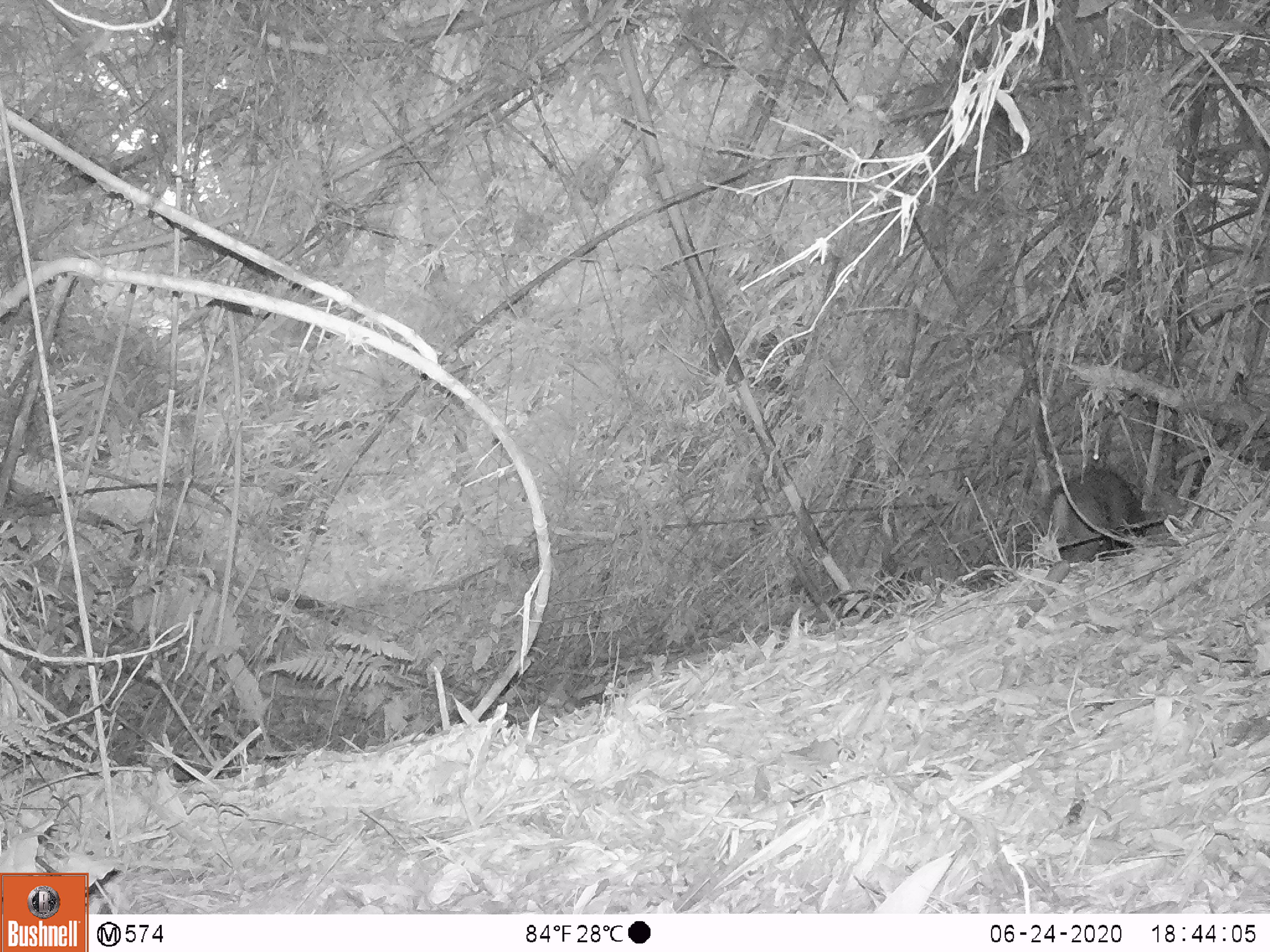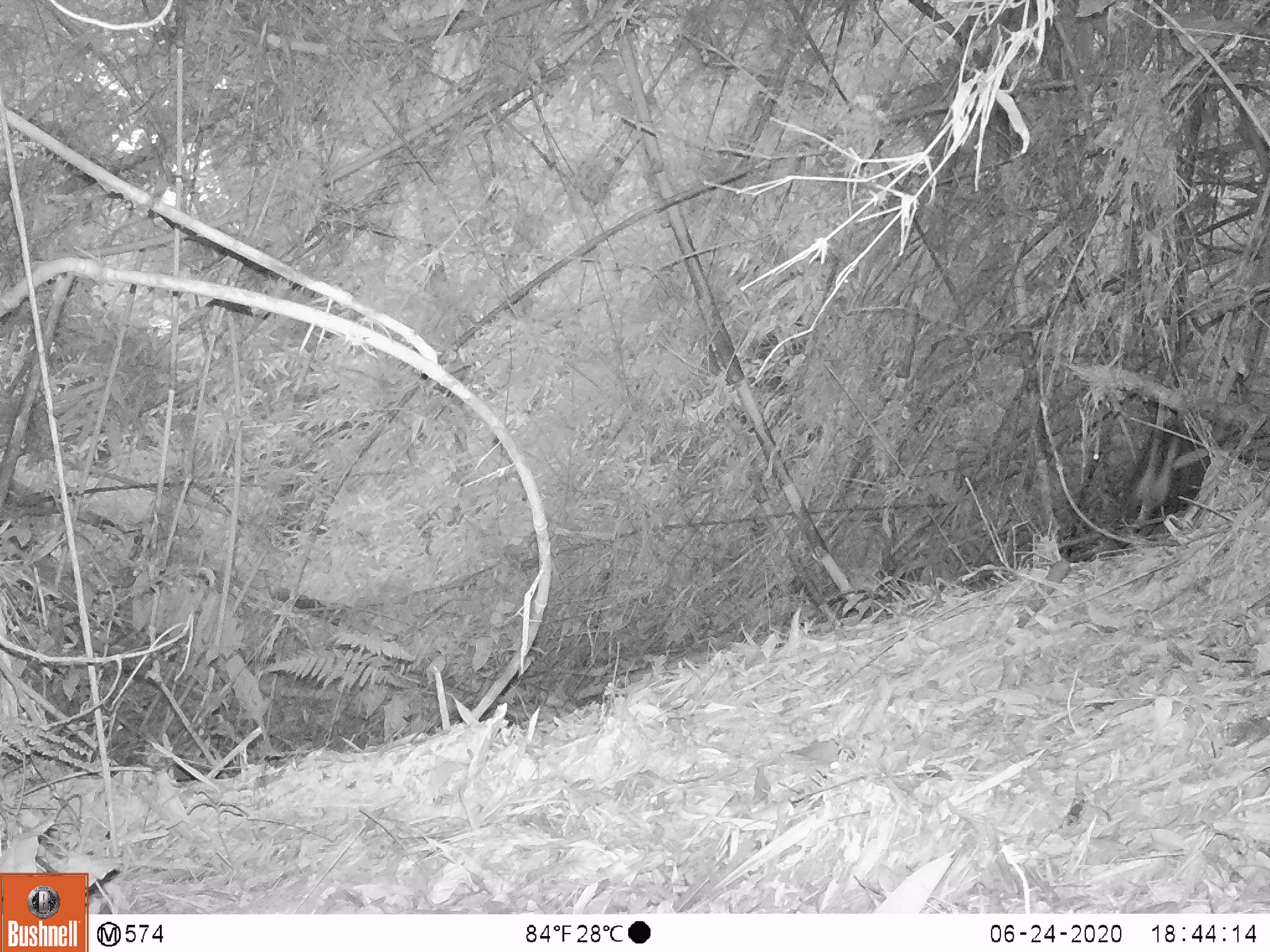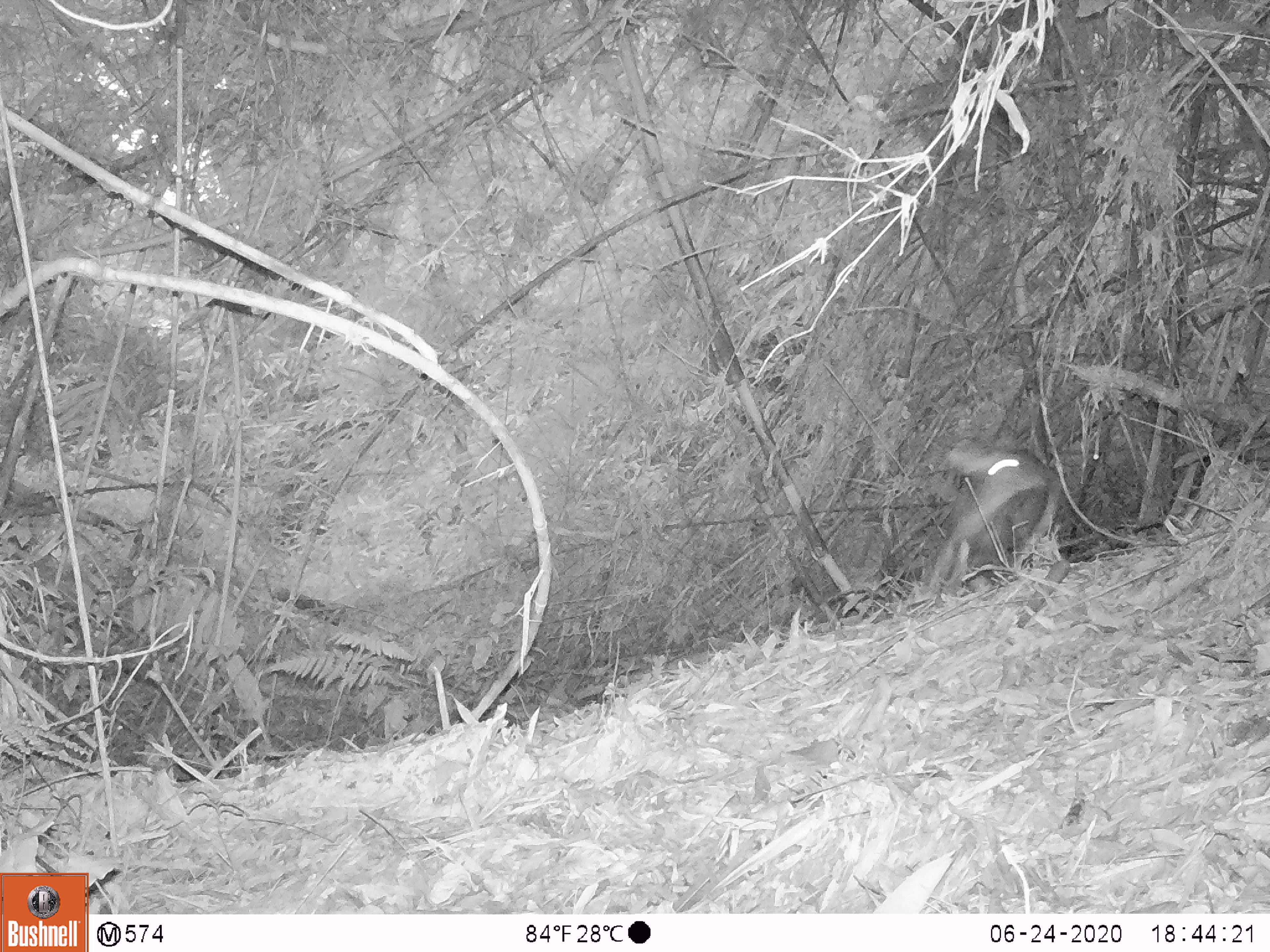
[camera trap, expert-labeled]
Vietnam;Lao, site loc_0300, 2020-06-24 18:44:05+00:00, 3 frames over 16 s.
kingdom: Animalia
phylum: Chordata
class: Mammalia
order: Artiodactyla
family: Cervidae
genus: Muntiacus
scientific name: Muntiacus rooseveltorum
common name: roosevelt's muntjac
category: roosevelts muntjac group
Roosevelts muntjac group (roosevelt's muntjac) (Muntiacus rooseveltorum). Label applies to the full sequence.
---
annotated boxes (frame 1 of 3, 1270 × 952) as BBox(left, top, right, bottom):
roosevelts muntjac group: BBox(1047, 469, 1144, 564)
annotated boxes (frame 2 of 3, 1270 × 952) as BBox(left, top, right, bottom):
roosevelts muntjac group: BBox(1124, 419, 1212, 517)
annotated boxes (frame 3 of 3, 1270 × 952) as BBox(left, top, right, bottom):
roosevelts muntjac group: BBox(931, 444, 1071, 597)